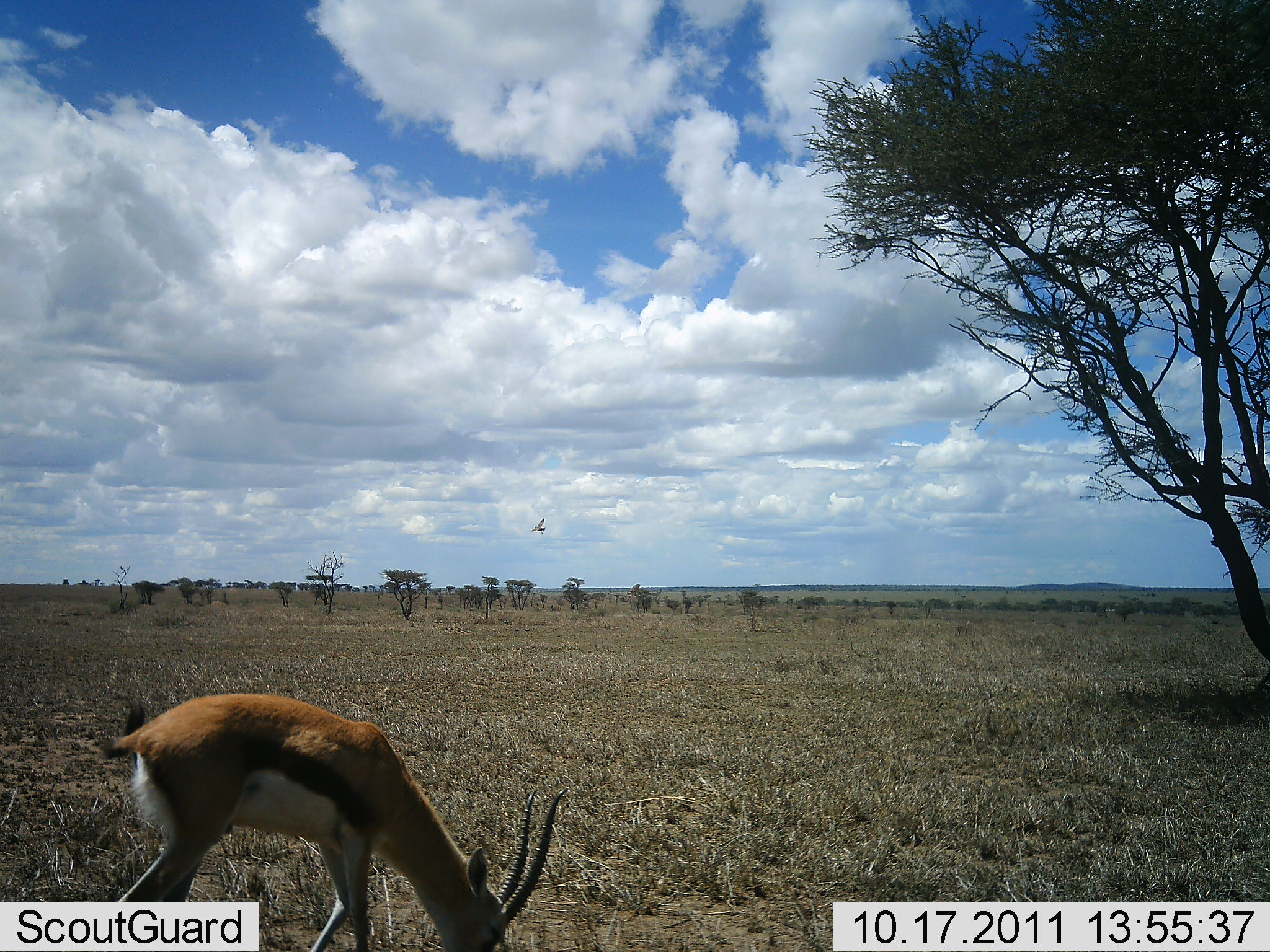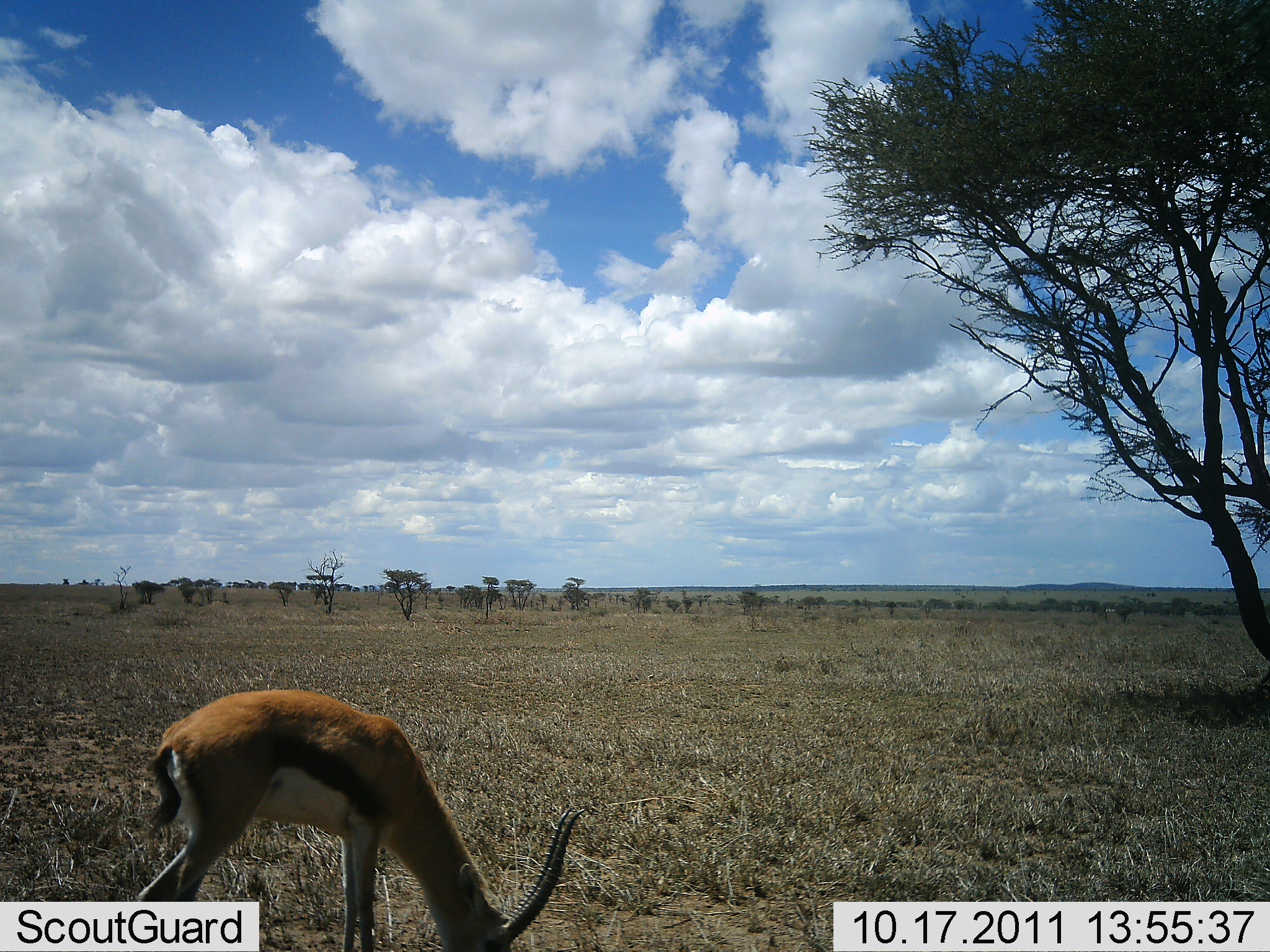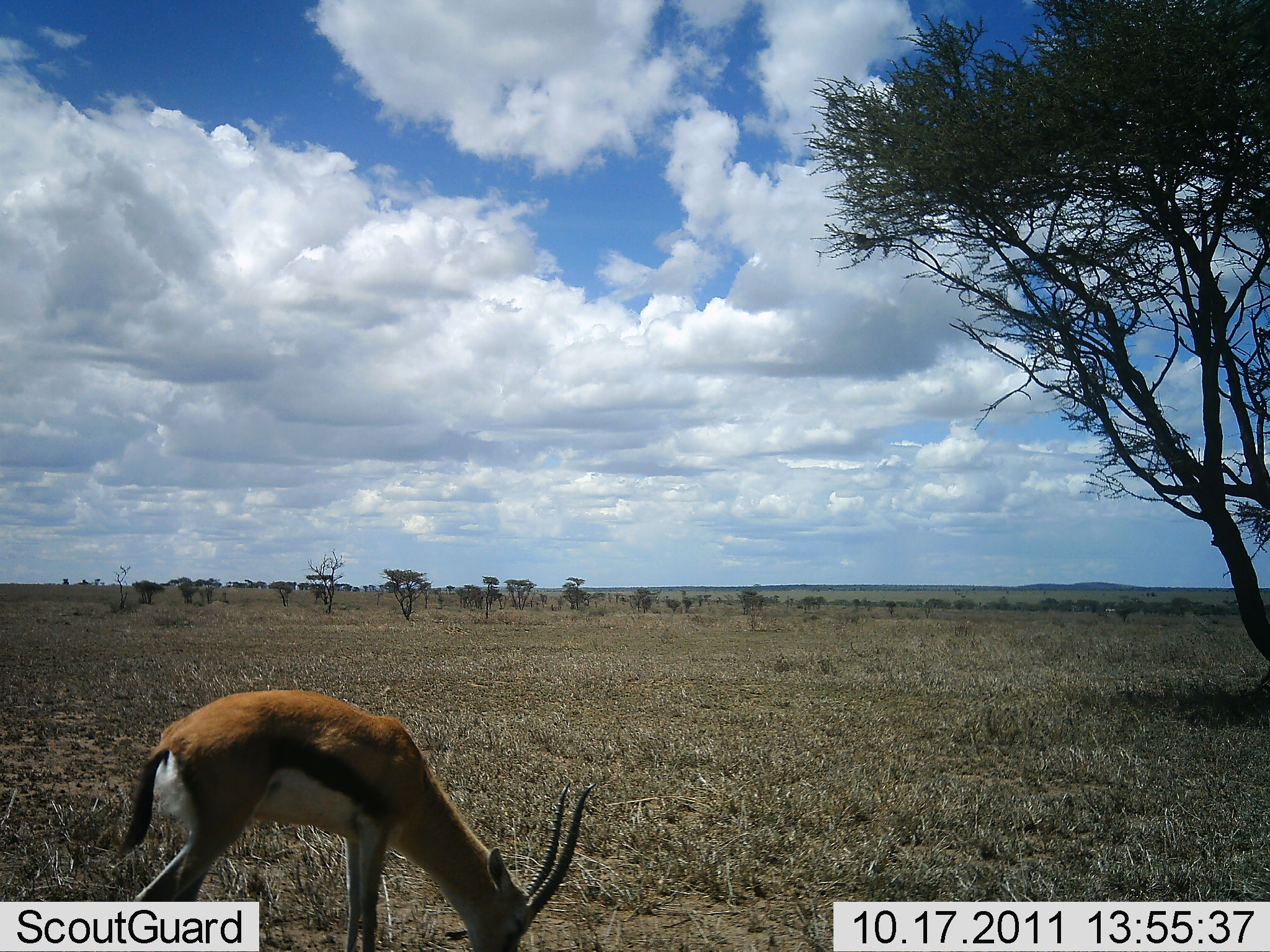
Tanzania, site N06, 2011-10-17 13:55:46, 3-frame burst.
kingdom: Animalia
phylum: Chordata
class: Mammalia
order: Artiodactyla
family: Bovidae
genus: Eudorcas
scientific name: Eudorcas thomsonii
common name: thomson's gazelle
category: gazellethomsons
Gazellethomsons (thomson's gazelle) (Eudorcas thomsonii), count 1. Behavior (volunteer vote fractions): standing 14%, resting 0%, moving 0%, interacting 0%. Young present (vote fraction): 0%. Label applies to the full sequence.